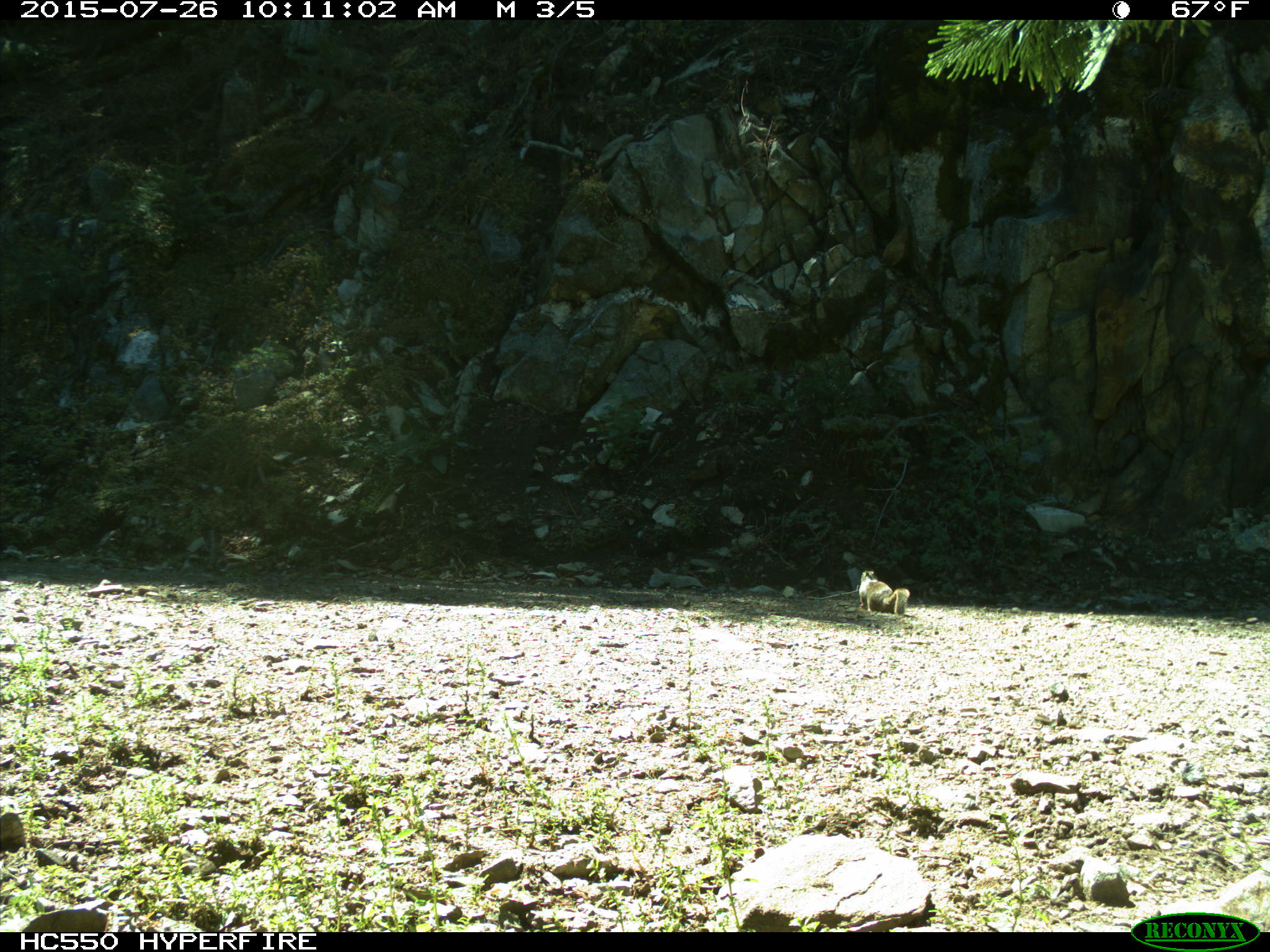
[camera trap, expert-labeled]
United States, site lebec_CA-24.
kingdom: Animalia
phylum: Chordata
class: Mammalia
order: Rodentia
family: Sciuridae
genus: Otospermophilus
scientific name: Otospermophilus beecheyi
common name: california ground squirrel